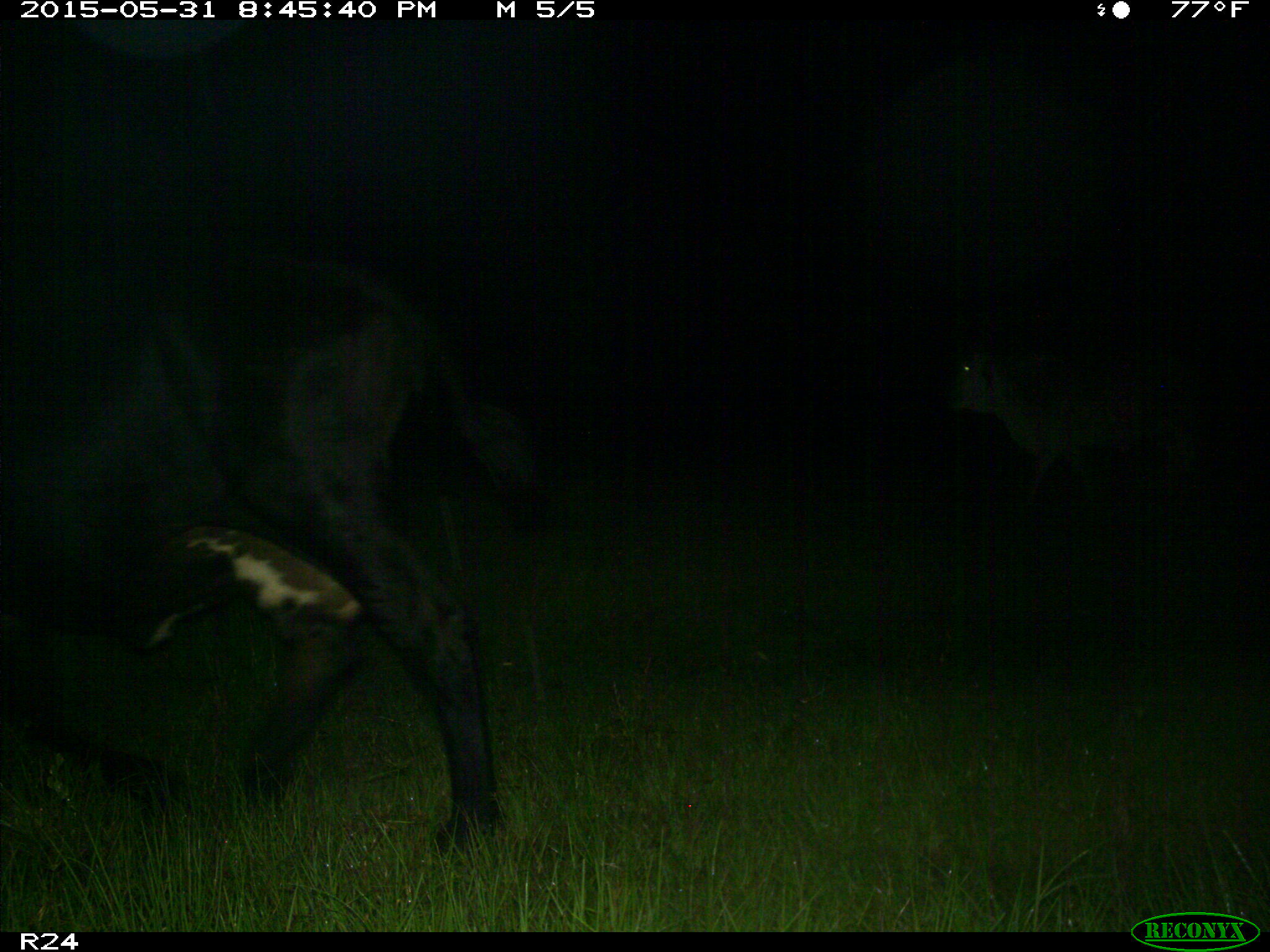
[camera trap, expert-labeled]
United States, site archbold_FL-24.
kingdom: Animalia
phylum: Chordata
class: Mammalia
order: Artiodactyla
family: Bovidae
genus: Bos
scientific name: Bos taurus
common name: domestic cow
Bos taurus (domestic cow).